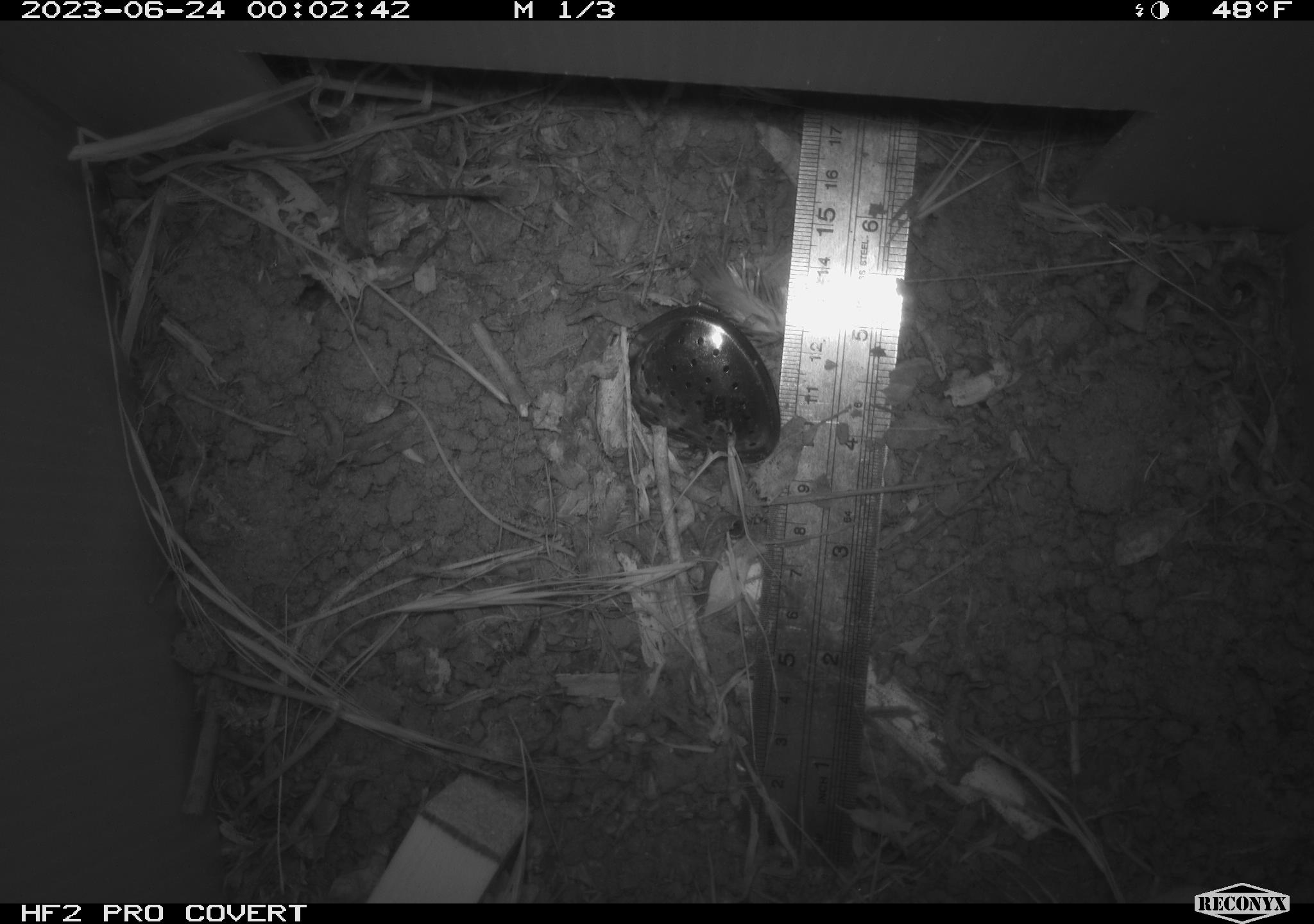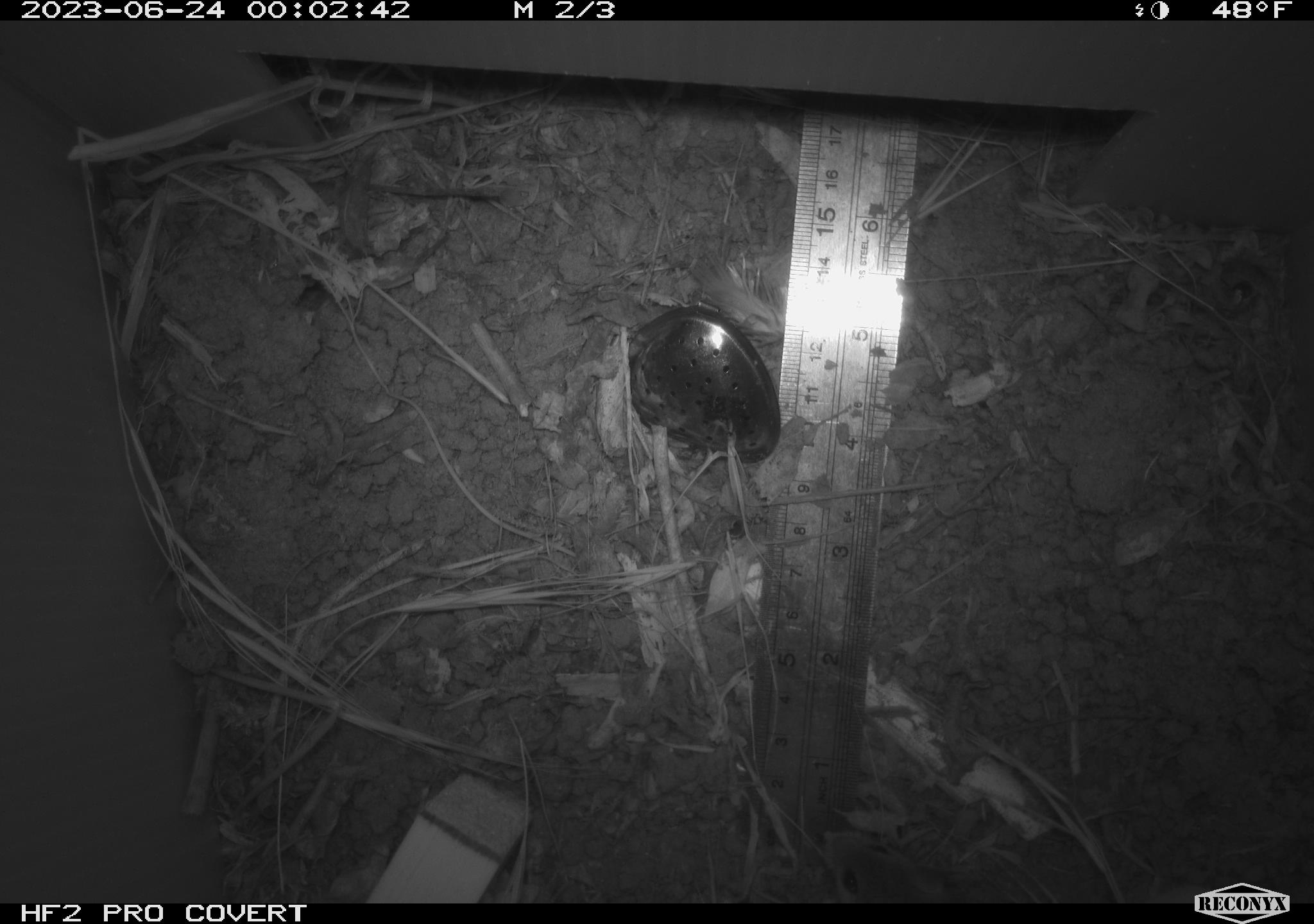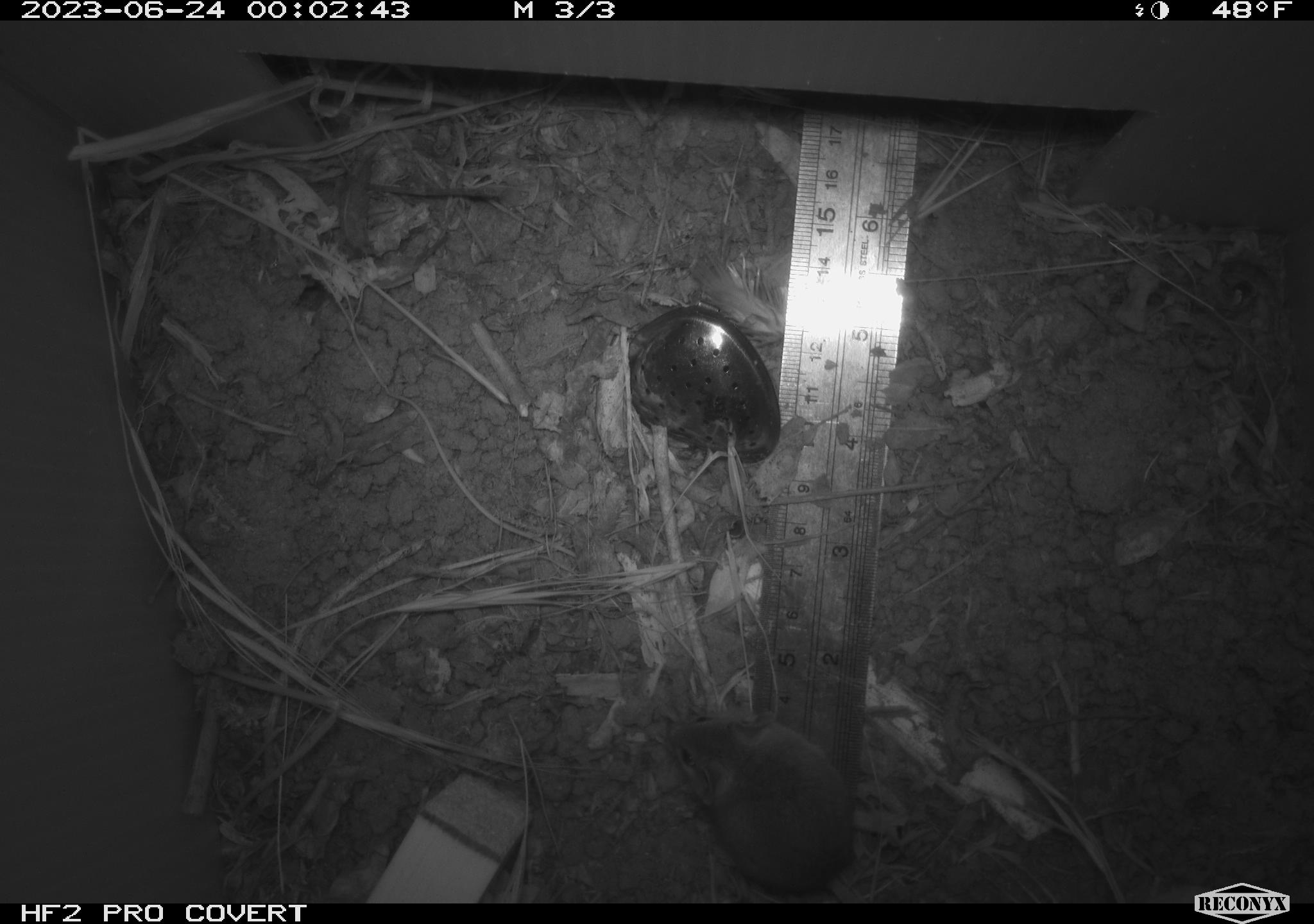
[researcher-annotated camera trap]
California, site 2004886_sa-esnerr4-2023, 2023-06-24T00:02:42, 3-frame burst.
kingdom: Animalia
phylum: Chordata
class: Mammalia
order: Rodentia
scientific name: Rodentia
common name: mouse species